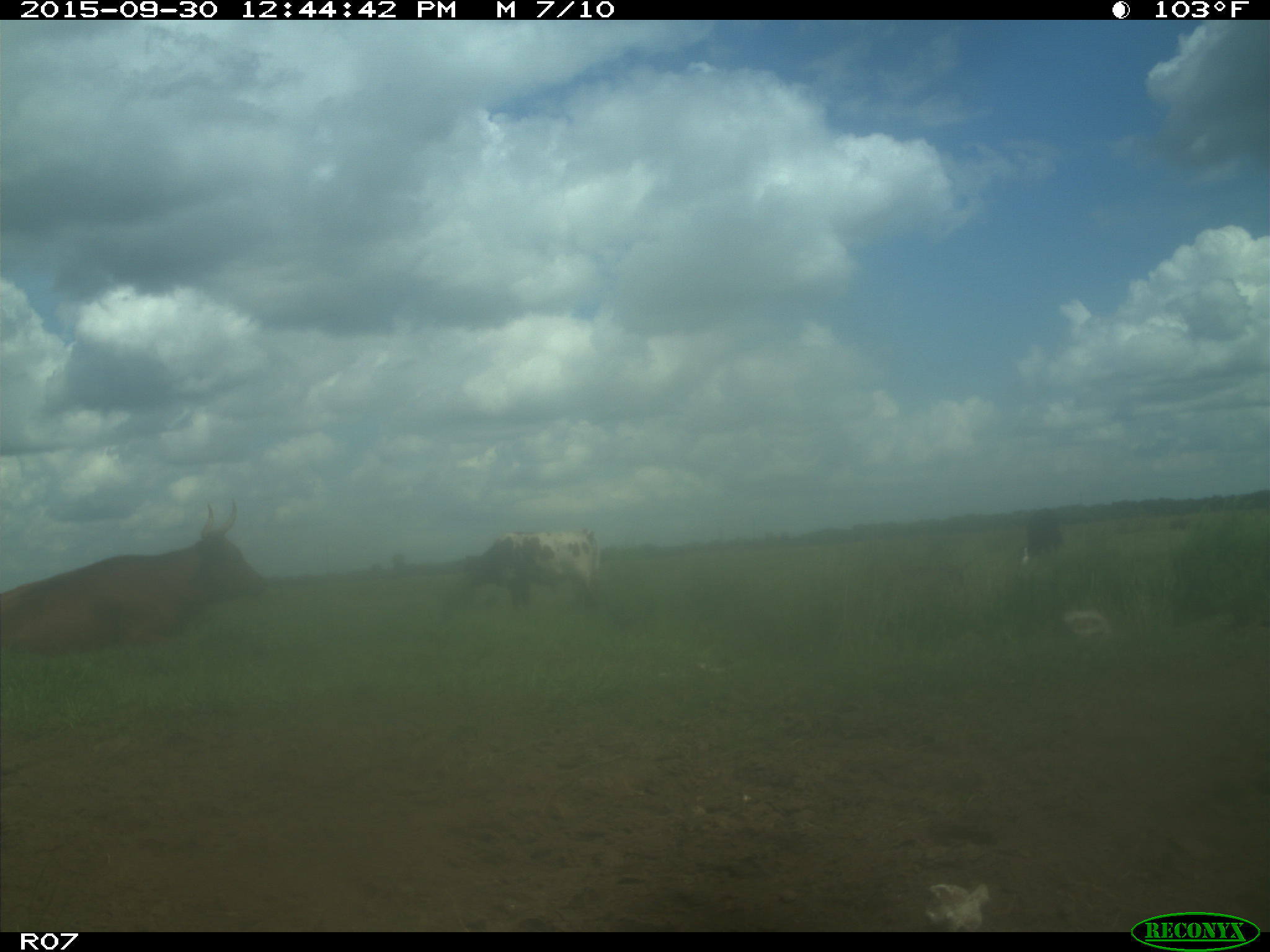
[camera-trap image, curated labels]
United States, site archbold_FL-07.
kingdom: Animalia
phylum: Chordata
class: Mammalia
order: Artiodactyla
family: Bovidae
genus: Bos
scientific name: Bos taurus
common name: domestic cow